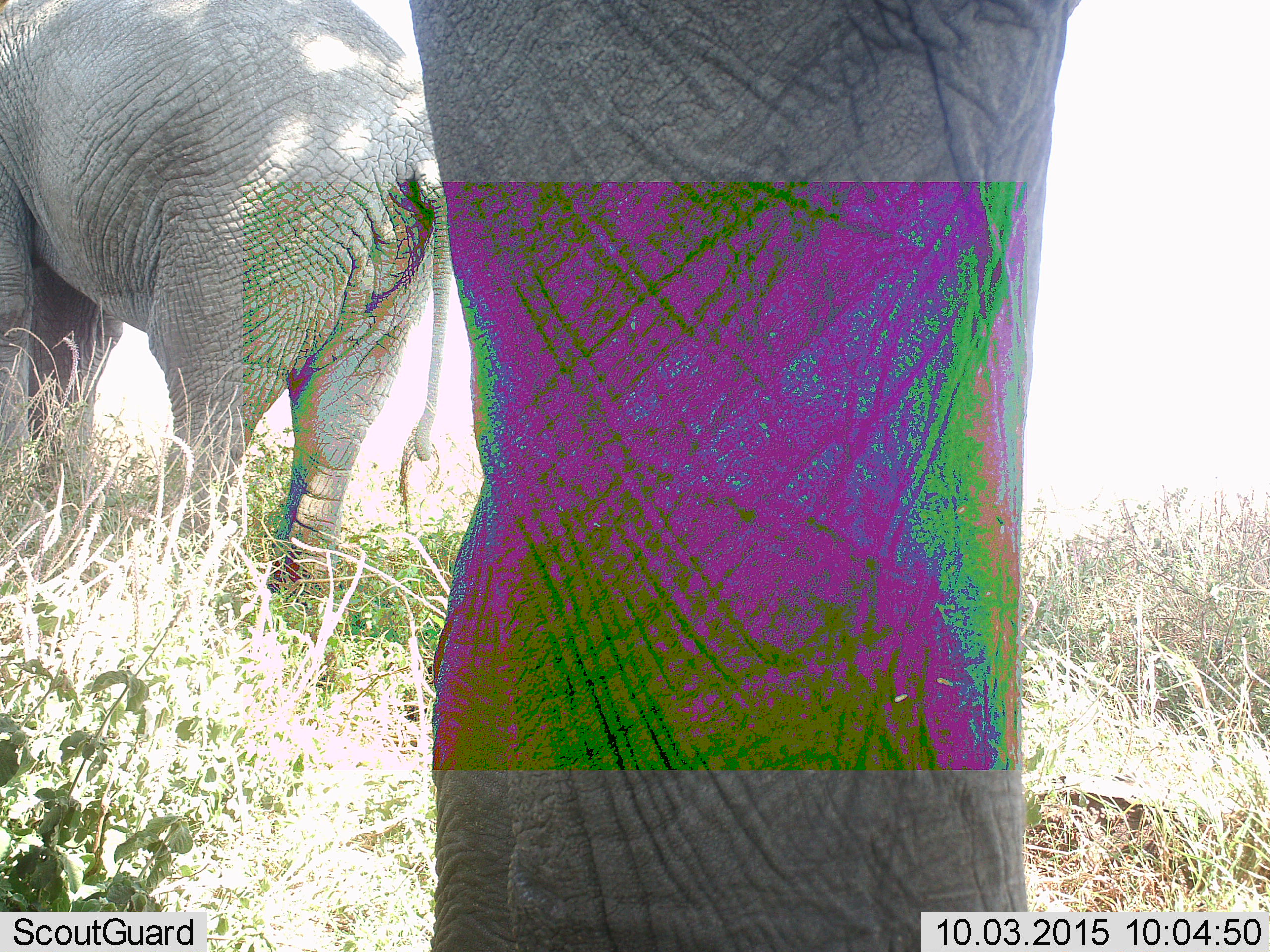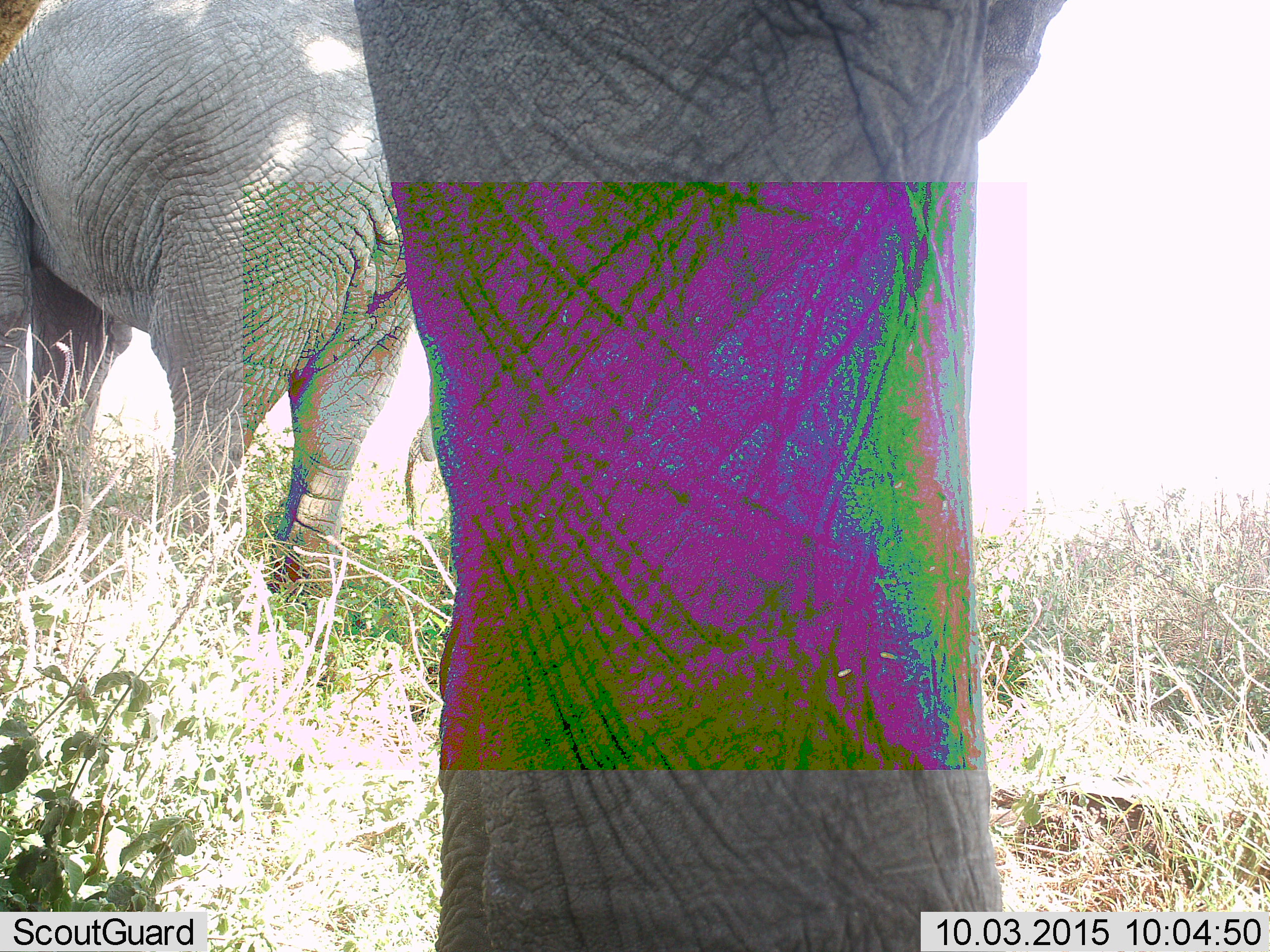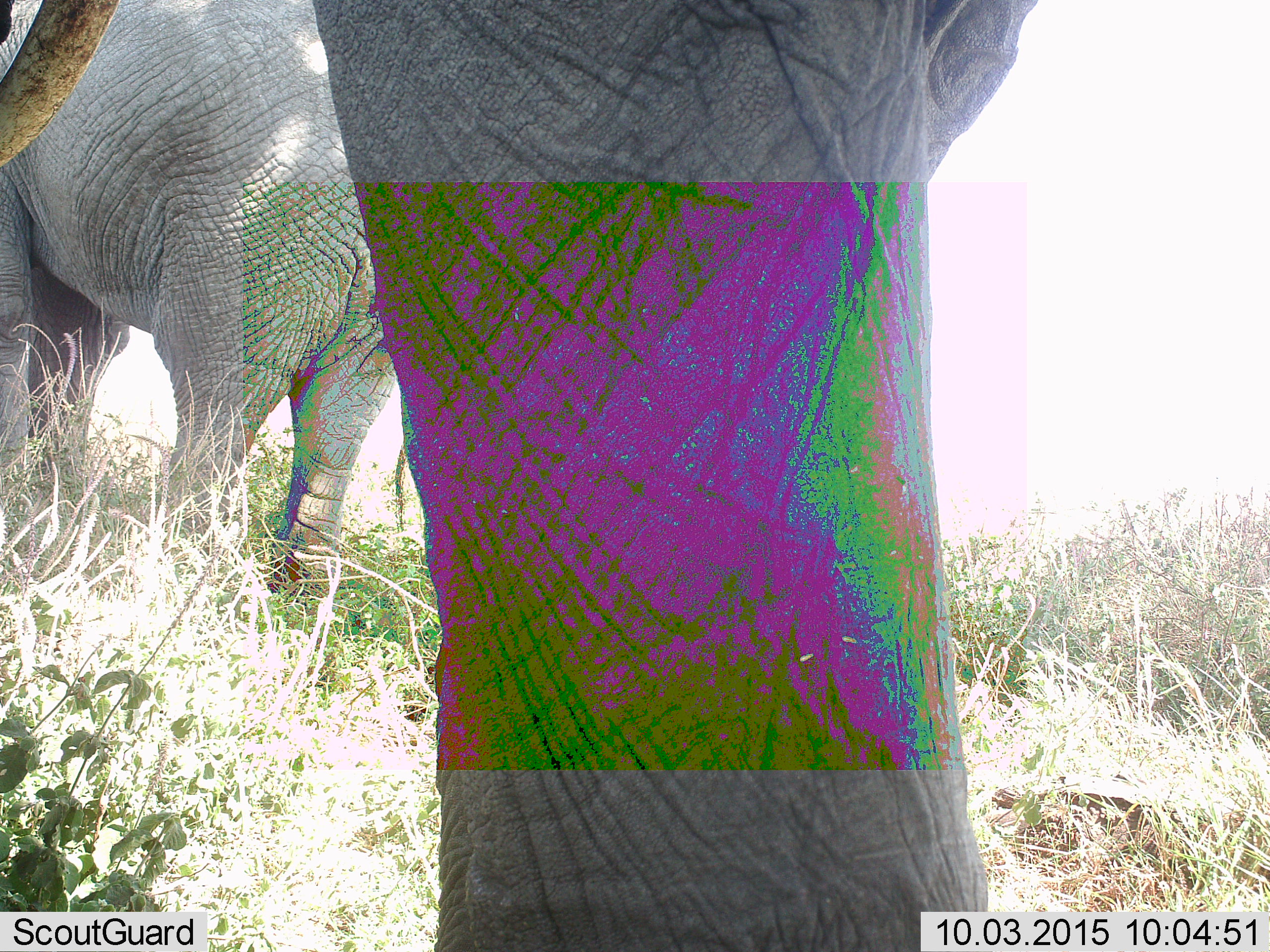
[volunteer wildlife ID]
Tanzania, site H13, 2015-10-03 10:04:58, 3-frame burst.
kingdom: Animalia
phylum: Chordata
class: Mammalia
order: Proboscidea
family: Elephantidae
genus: Loxodonta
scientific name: Loxodonta africana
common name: african bush elephant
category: elephant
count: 2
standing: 100%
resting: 0%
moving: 20%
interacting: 0%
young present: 10%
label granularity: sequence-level